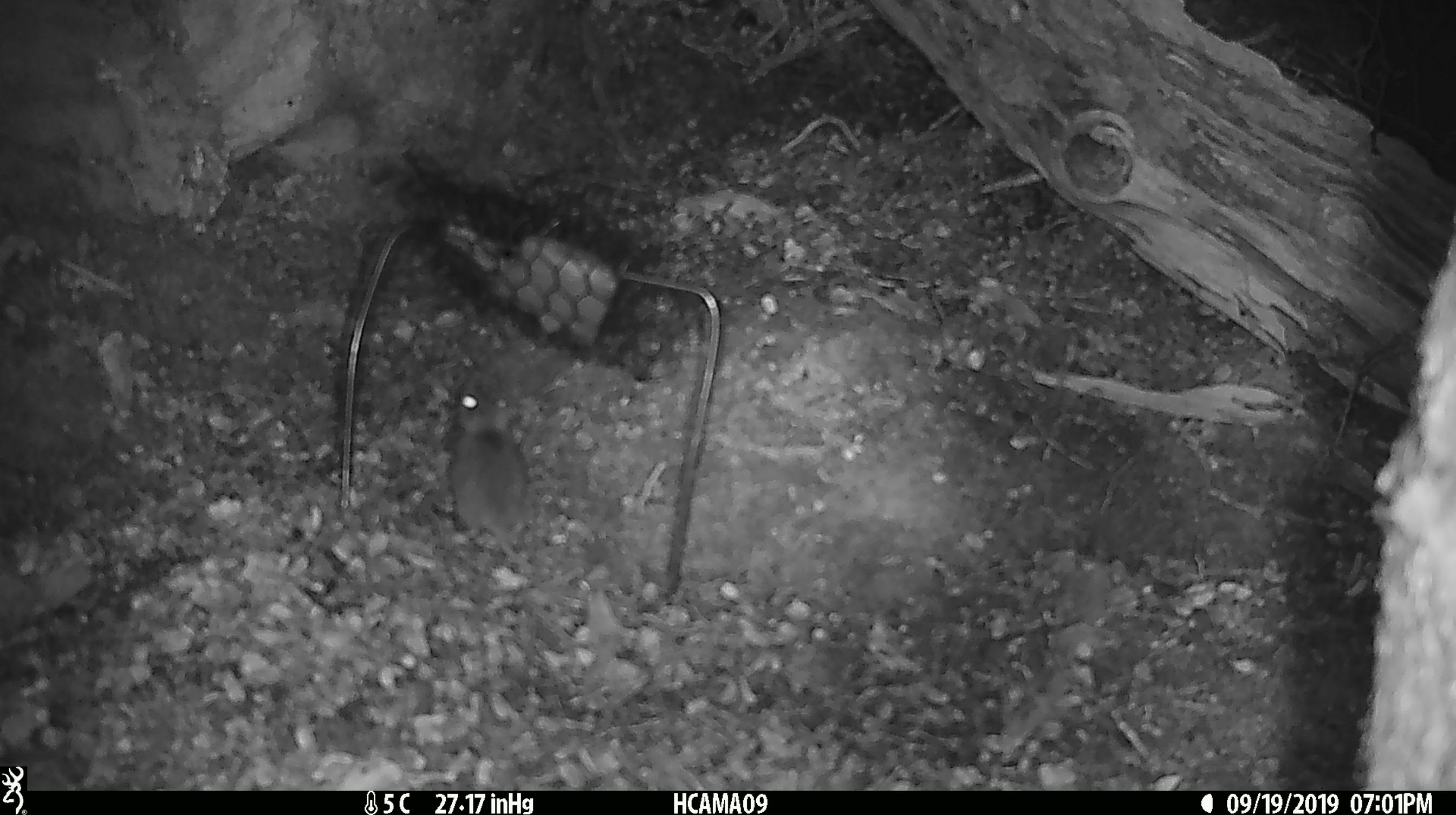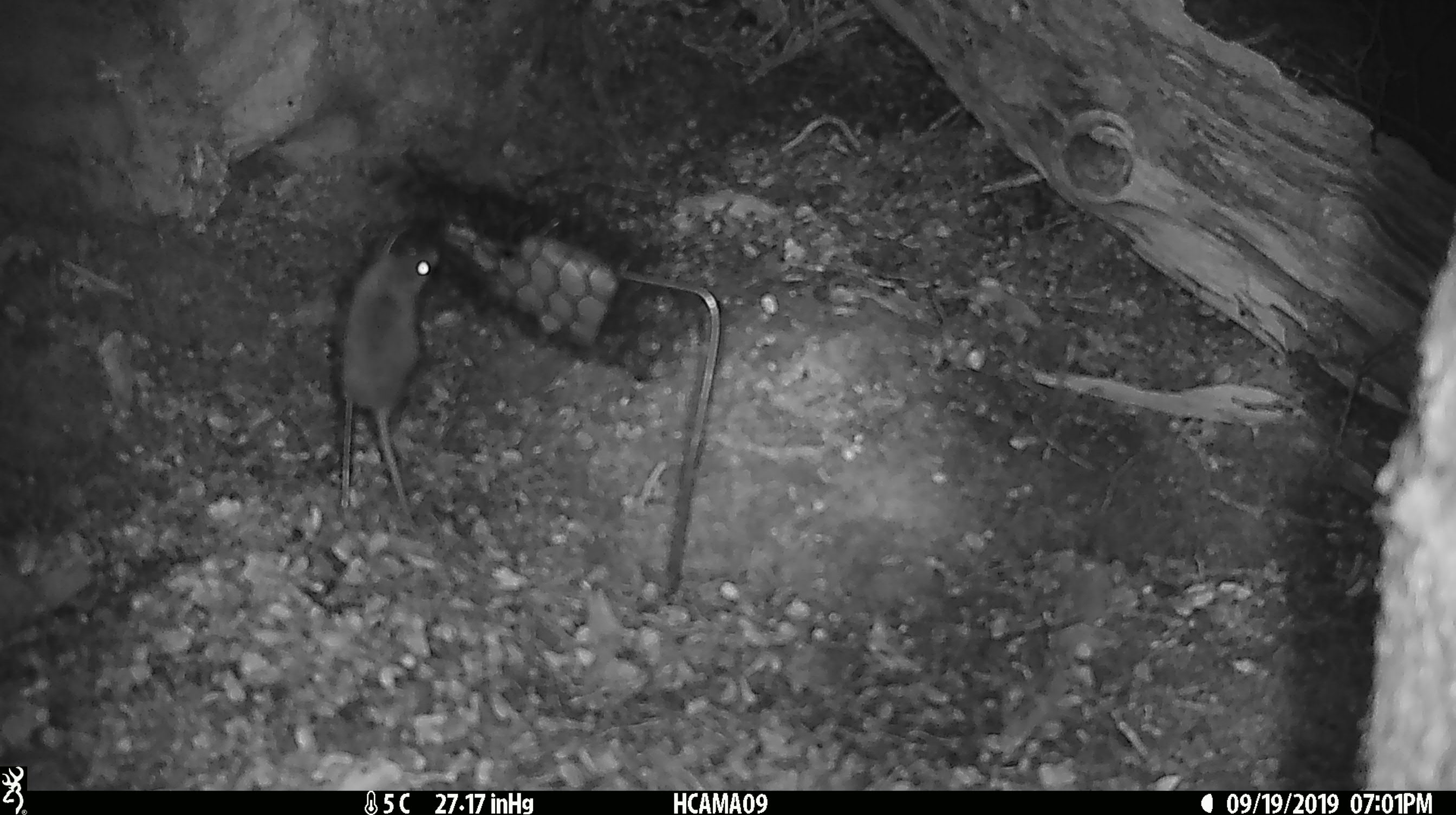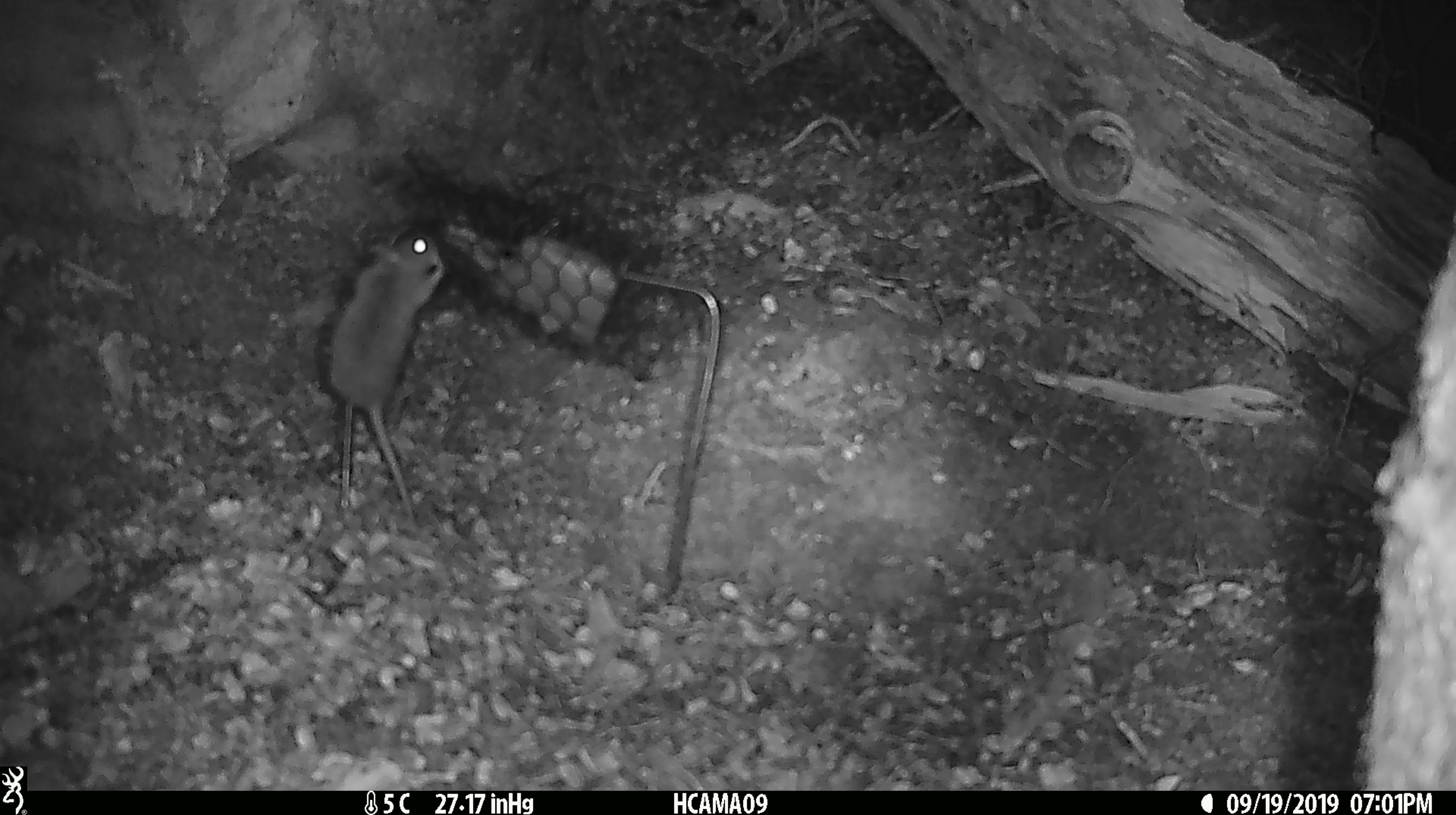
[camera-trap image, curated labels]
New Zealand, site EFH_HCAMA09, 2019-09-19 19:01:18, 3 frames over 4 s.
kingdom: Animalia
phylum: Chordata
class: Mammalia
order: Rodentia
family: Muridae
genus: Mus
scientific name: Mus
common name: mouse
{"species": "mouse (Mus)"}